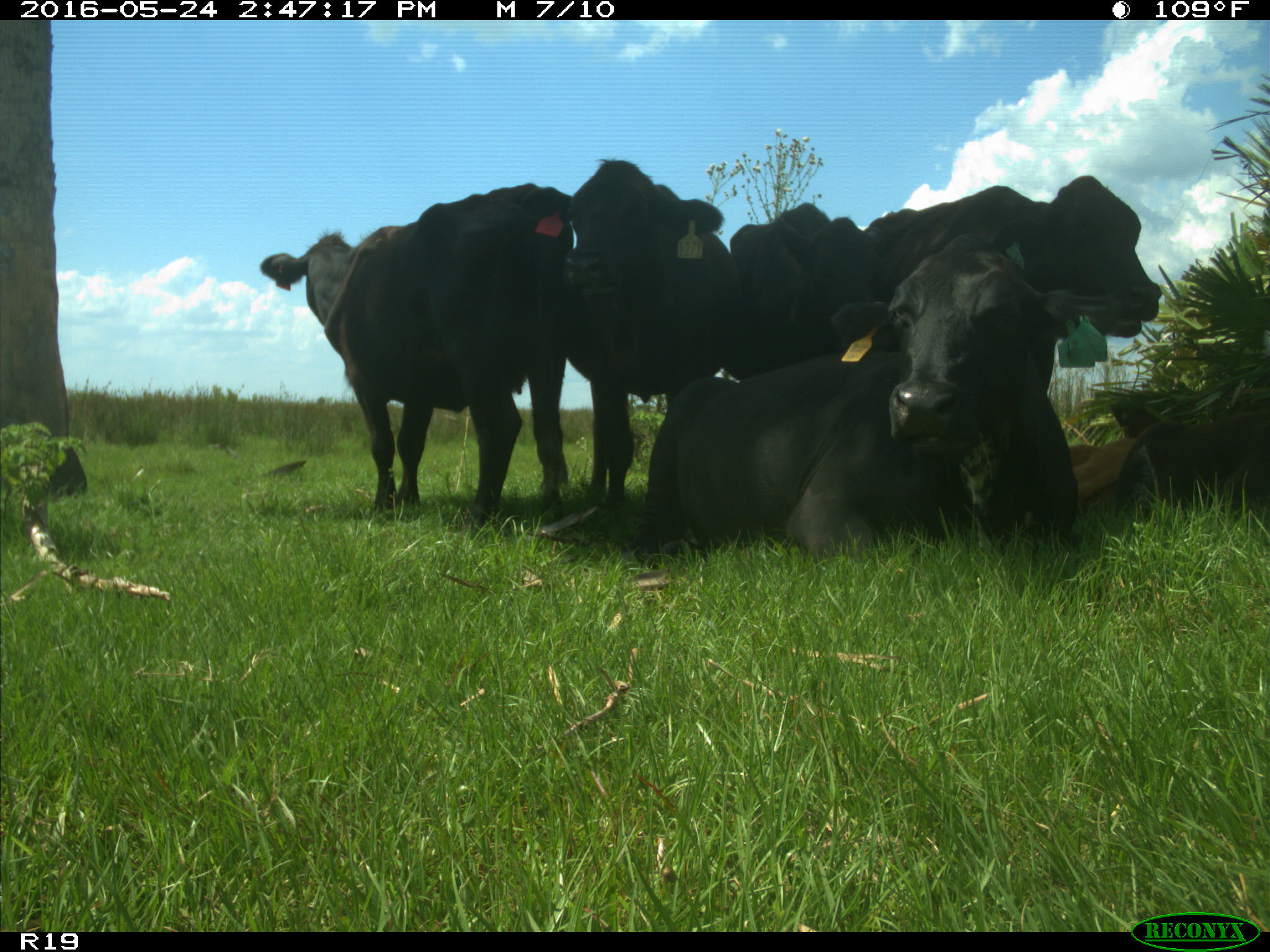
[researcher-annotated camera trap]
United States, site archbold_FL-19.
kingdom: Animalia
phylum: Chordata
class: Mammalia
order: Artiodactyla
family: Bovidae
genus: Bos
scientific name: Bos taurus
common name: domestic cow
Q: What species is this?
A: Bos taurus (domestic cow).